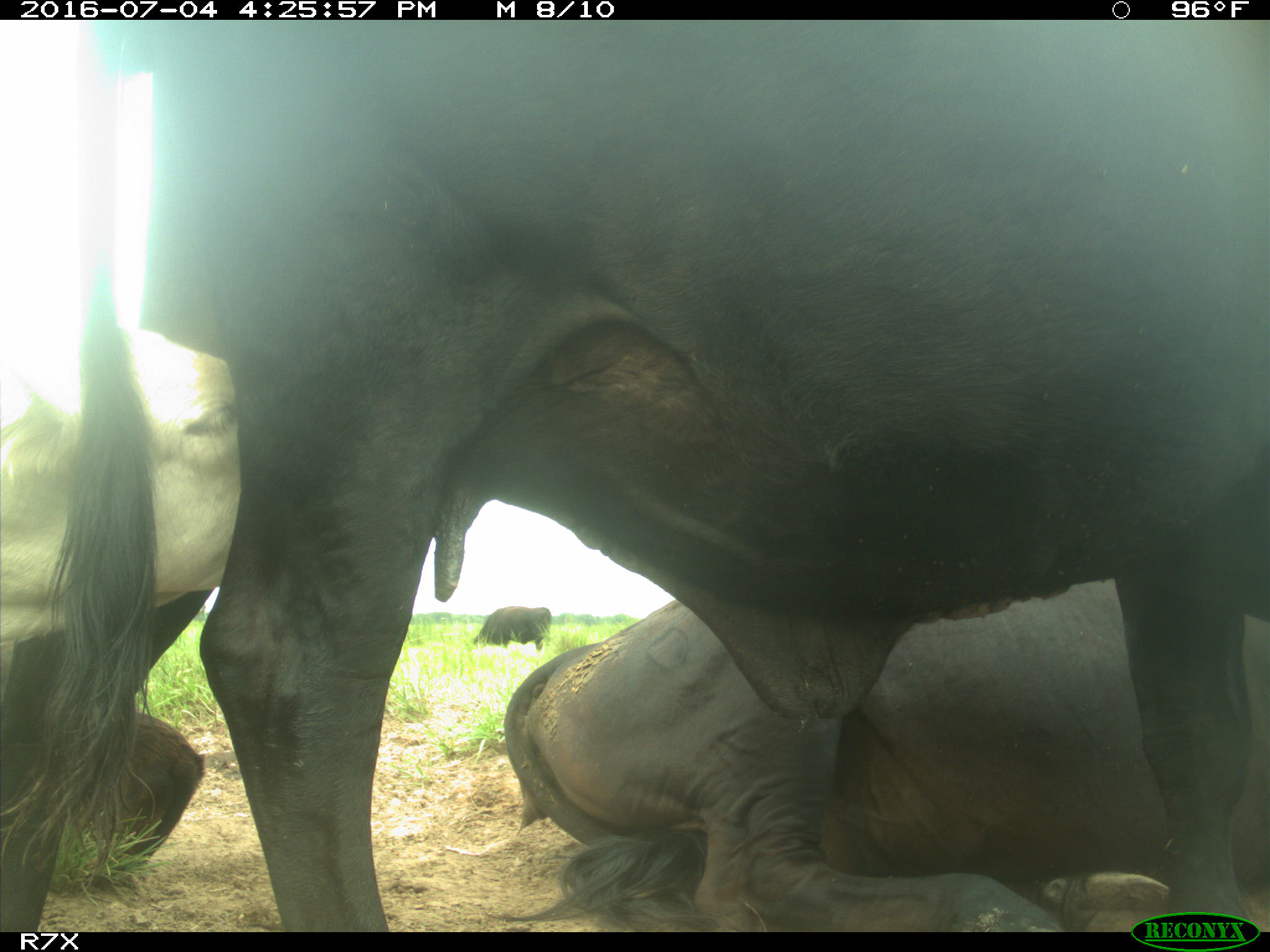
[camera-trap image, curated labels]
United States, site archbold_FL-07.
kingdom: Animalia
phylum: Chordata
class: Mammalia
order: Artiodactyla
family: Bovidae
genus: Bos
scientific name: Bos taurus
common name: domestic cow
Bos taurus (domestic cow).